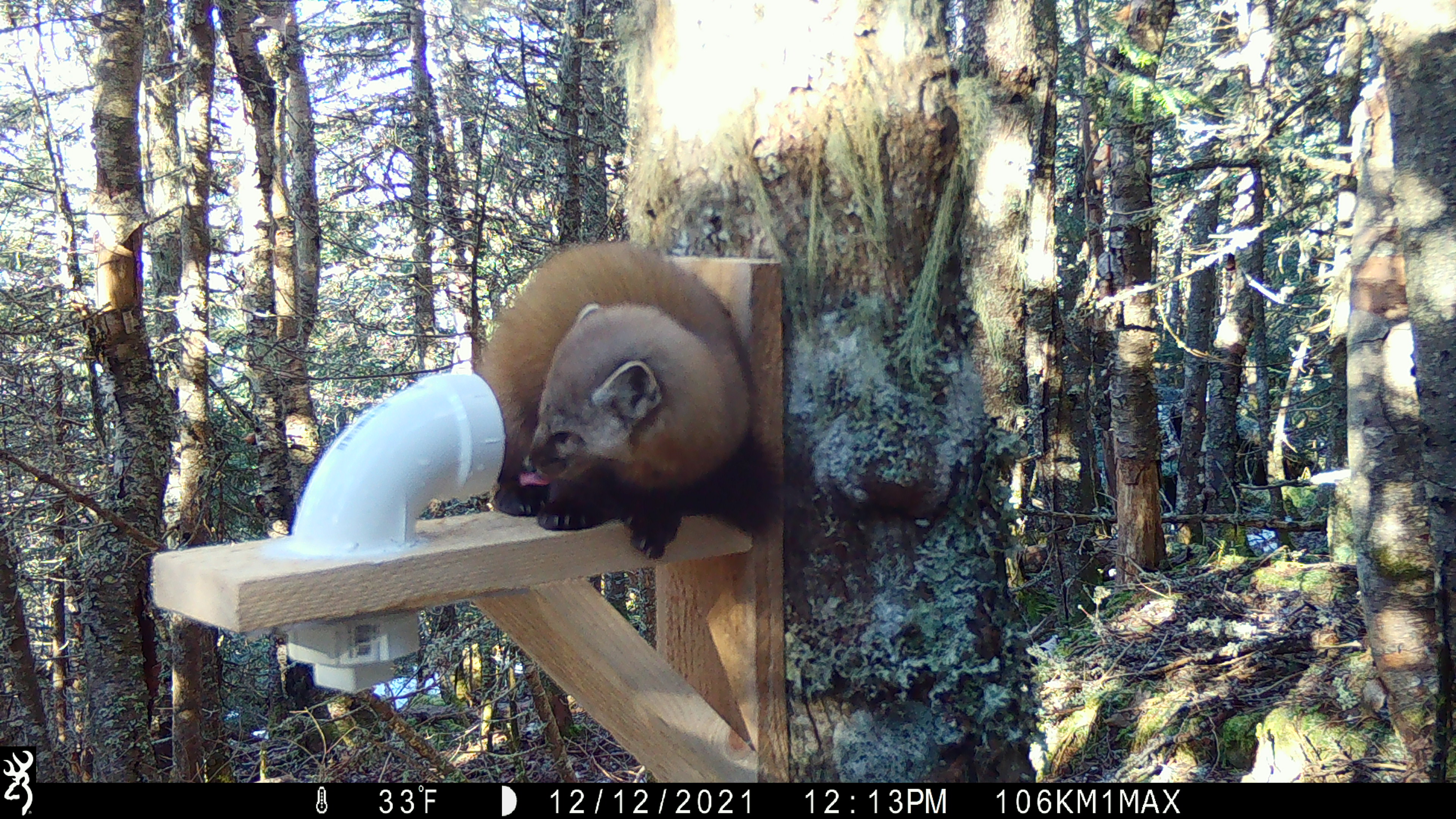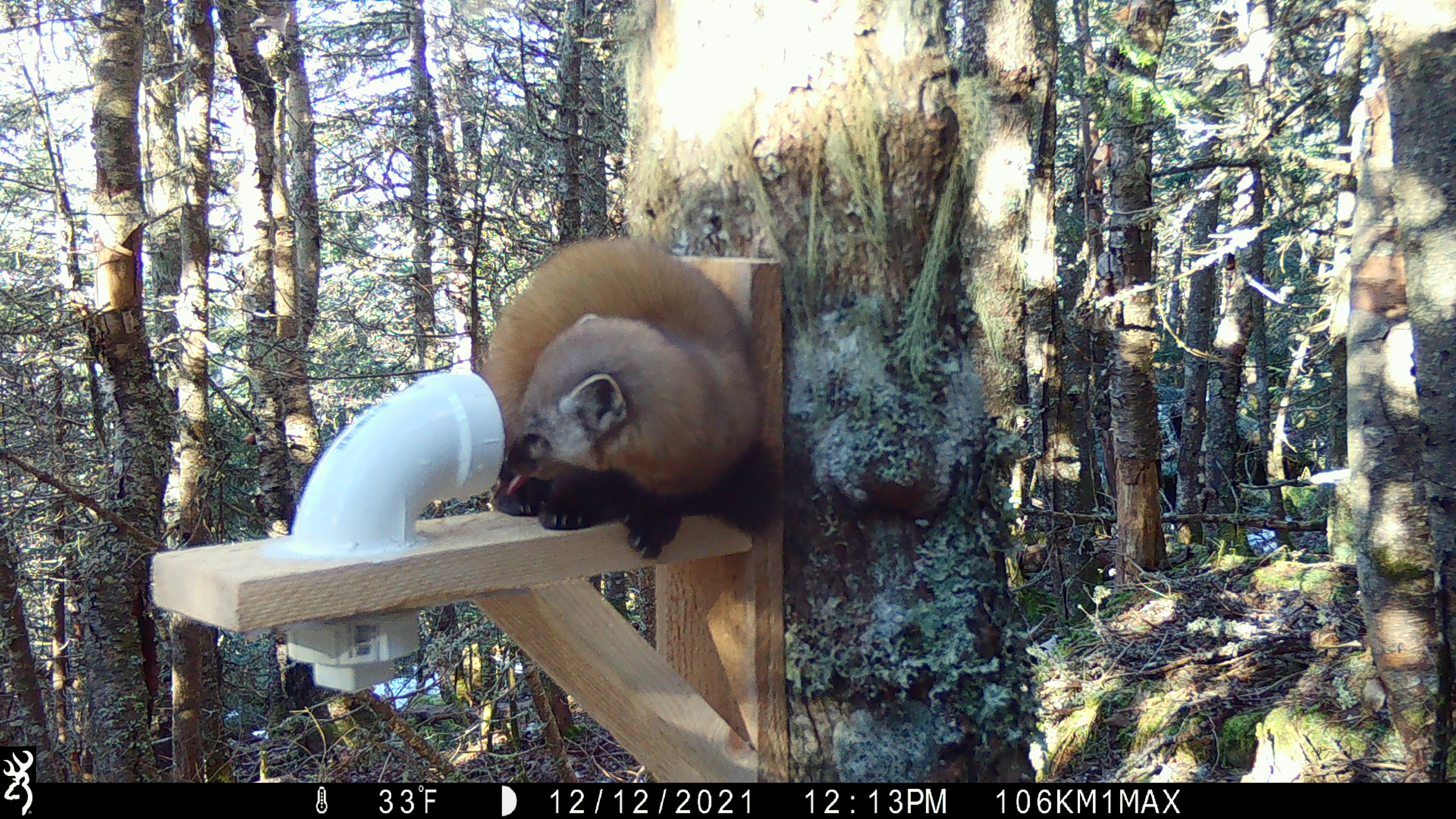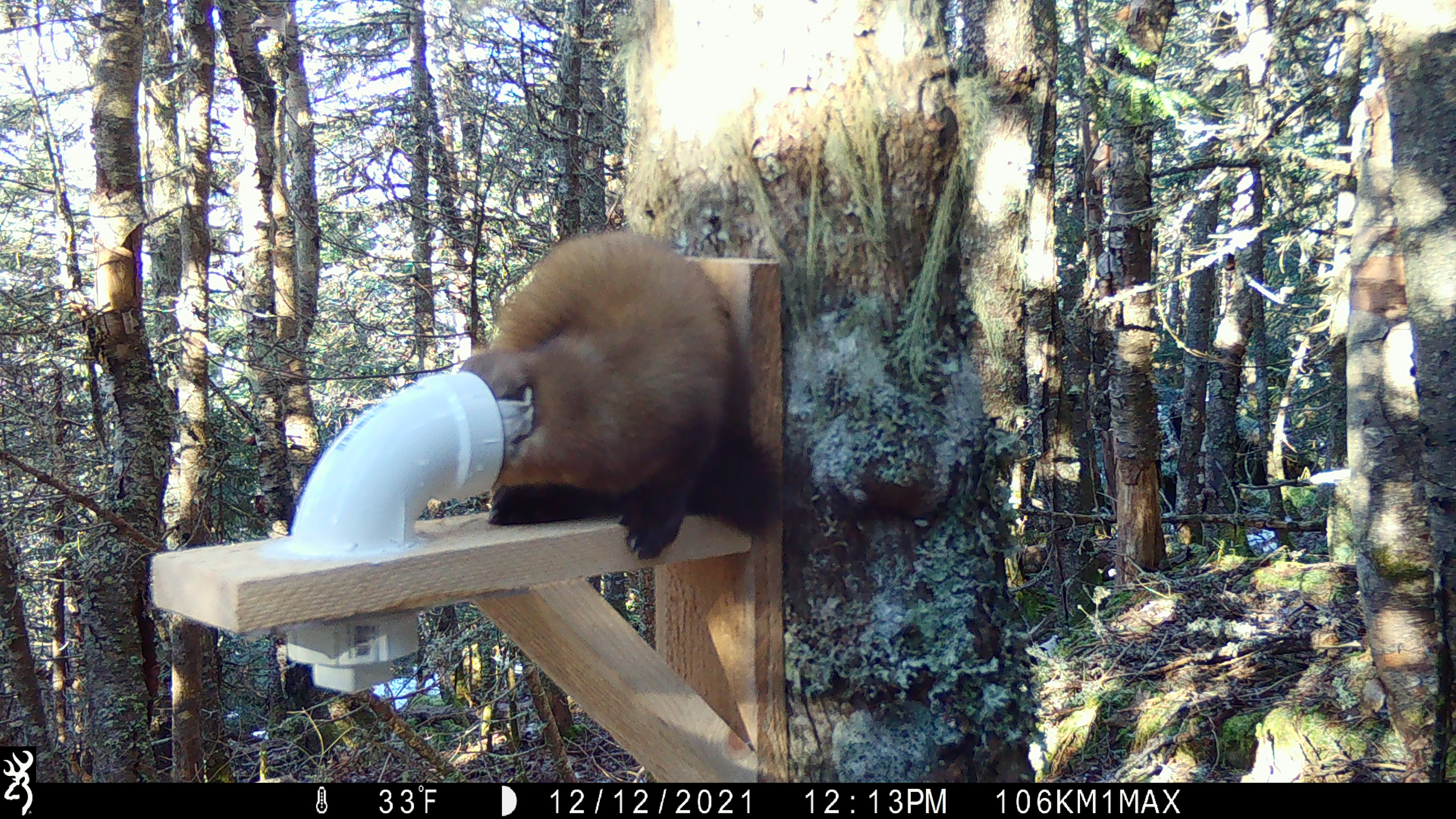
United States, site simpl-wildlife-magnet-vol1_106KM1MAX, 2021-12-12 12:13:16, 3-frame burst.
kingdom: Animalia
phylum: Chordata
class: Mammalia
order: Carnivora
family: Mustelidae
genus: Martes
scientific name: Martes americana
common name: american marten